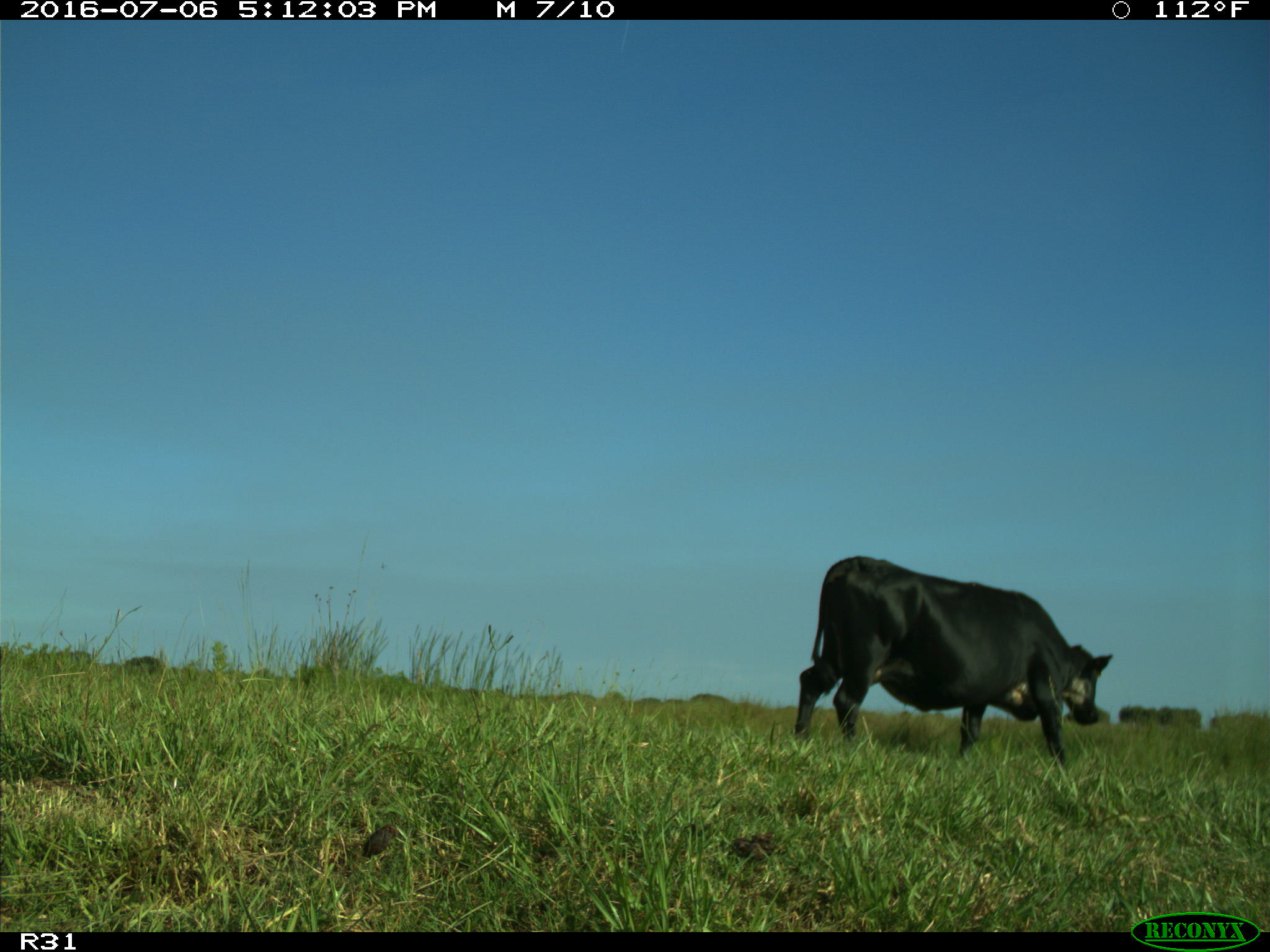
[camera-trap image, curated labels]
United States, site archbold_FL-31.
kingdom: Animalia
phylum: Chordata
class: Mammalia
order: Artiodactyla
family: Bovidae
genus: Bos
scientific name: Bos taurus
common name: domestic cow